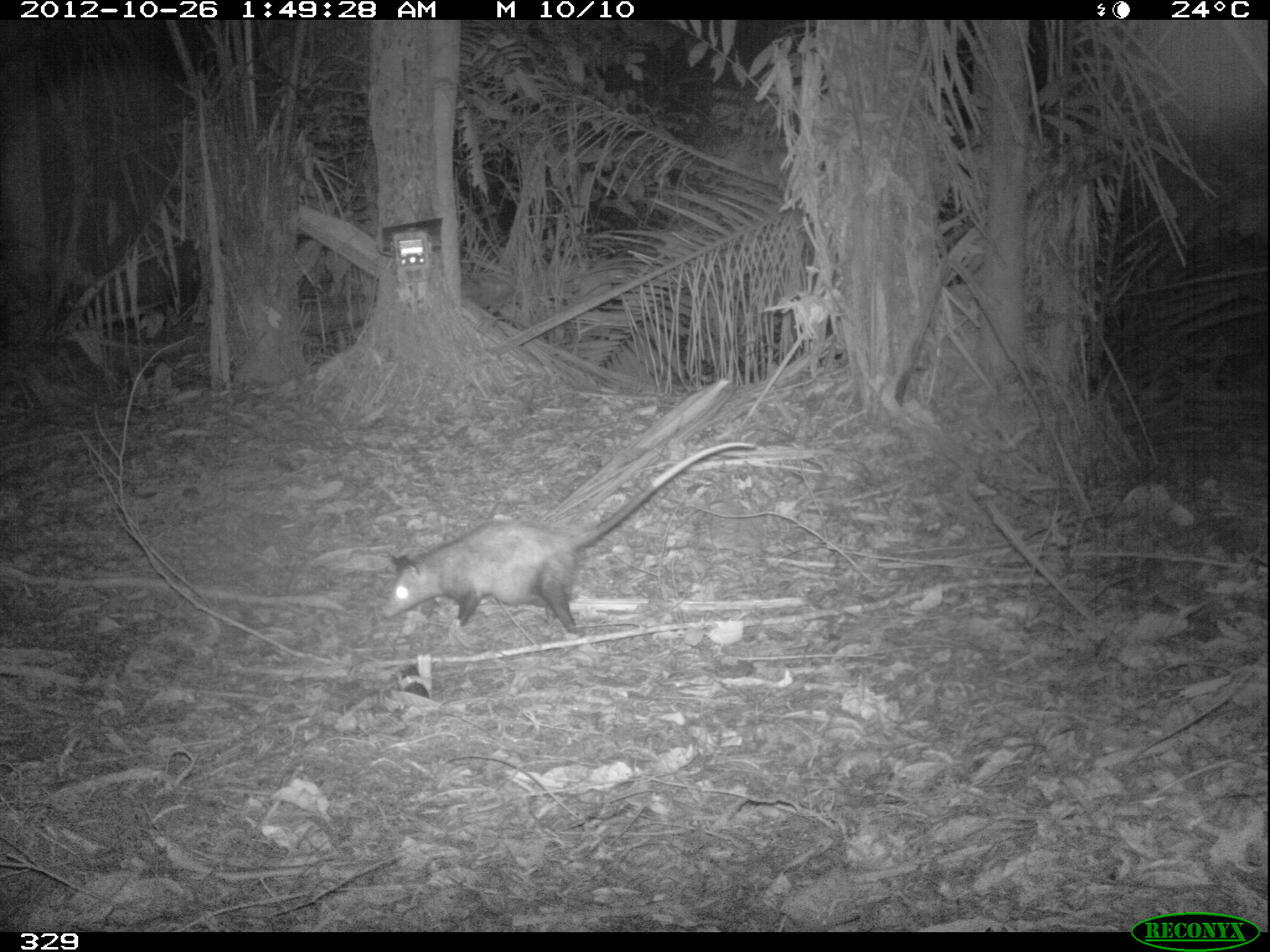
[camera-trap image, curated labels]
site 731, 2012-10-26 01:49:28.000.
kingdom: Animalia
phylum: Chordata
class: Mammalia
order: Didelphimorphia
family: Didelphidae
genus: Didelphis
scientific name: Didelphis marsupialis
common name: southern opossum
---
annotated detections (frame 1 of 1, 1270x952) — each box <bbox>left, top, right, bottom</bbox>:
didelphis marsupialis: <bbox>378, 440, 756, 633</bbox>